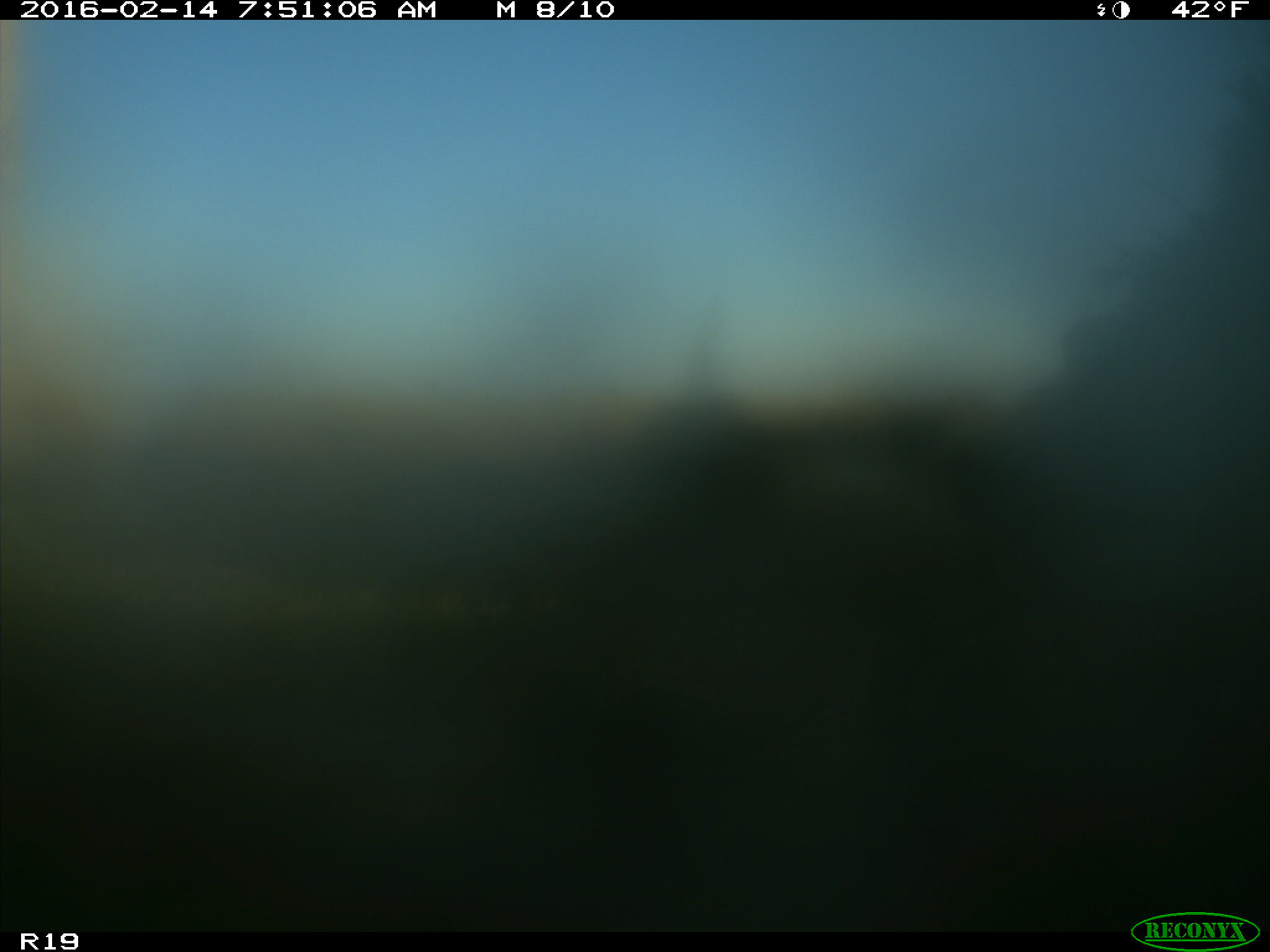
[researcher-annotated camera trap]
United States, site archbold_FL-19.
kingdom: Animalia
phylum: Chordata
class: Mammalia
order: Artiodactyla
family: Bovidae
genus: Bos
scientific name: Bos taurus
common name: domestic cow